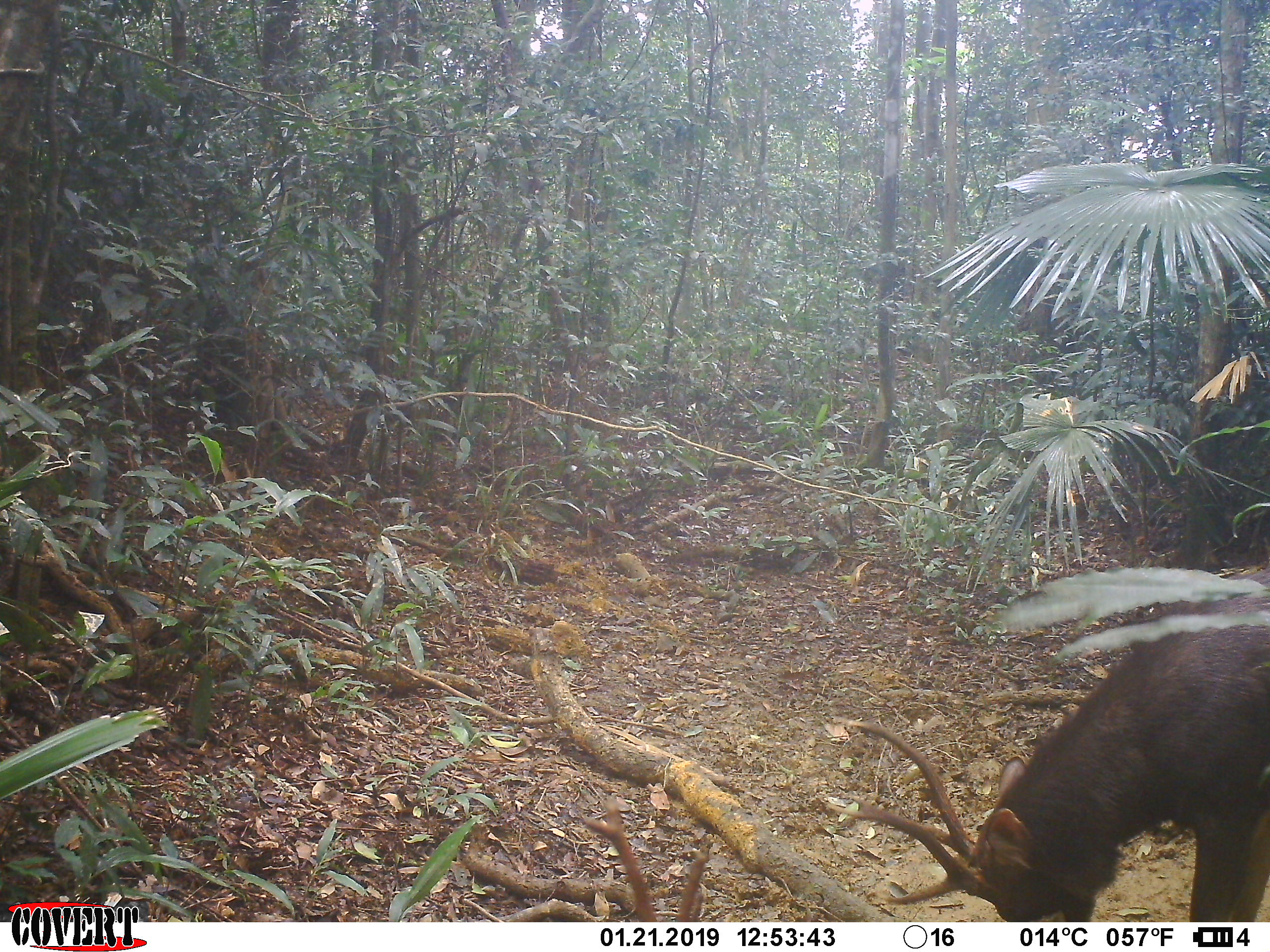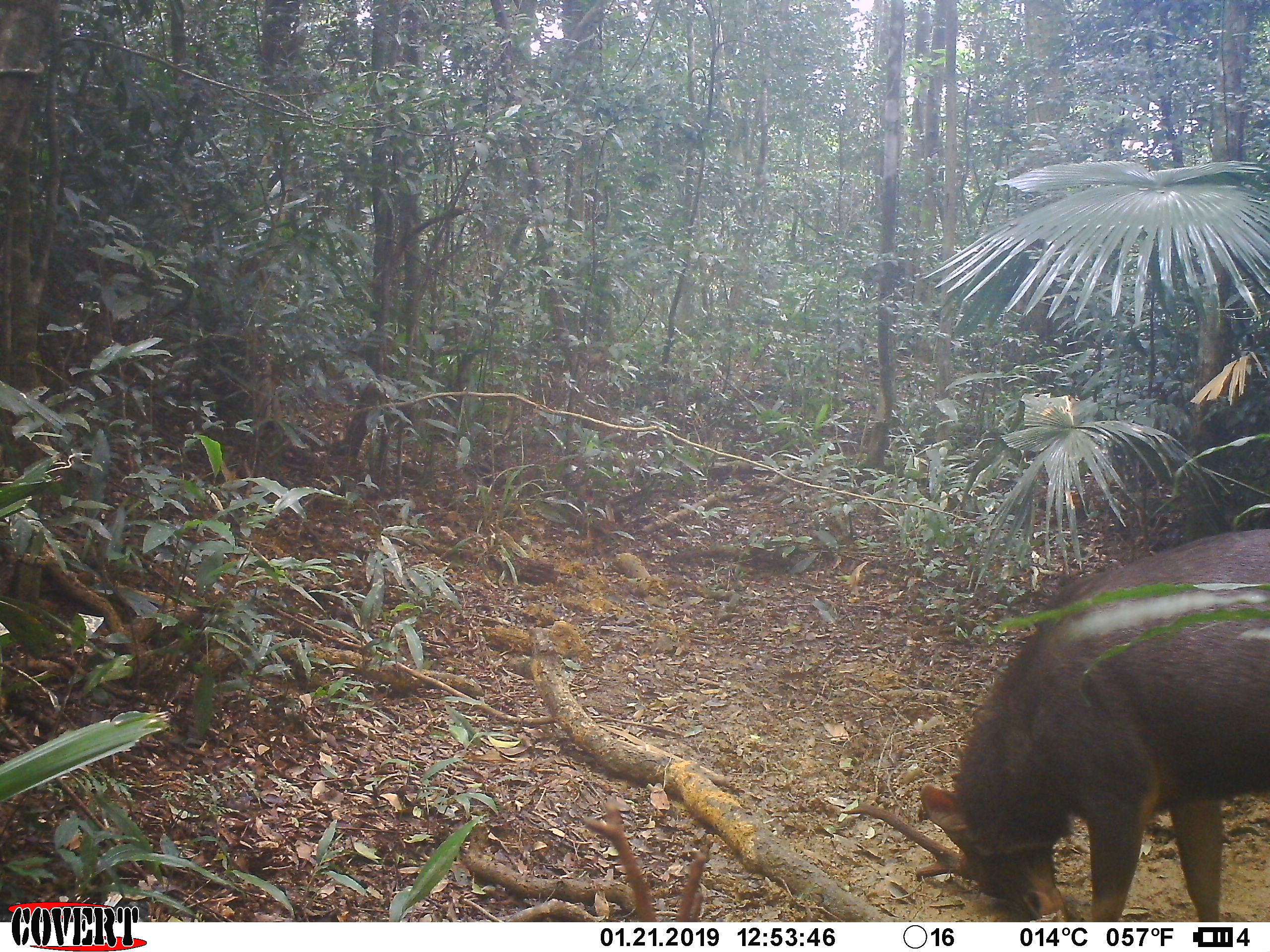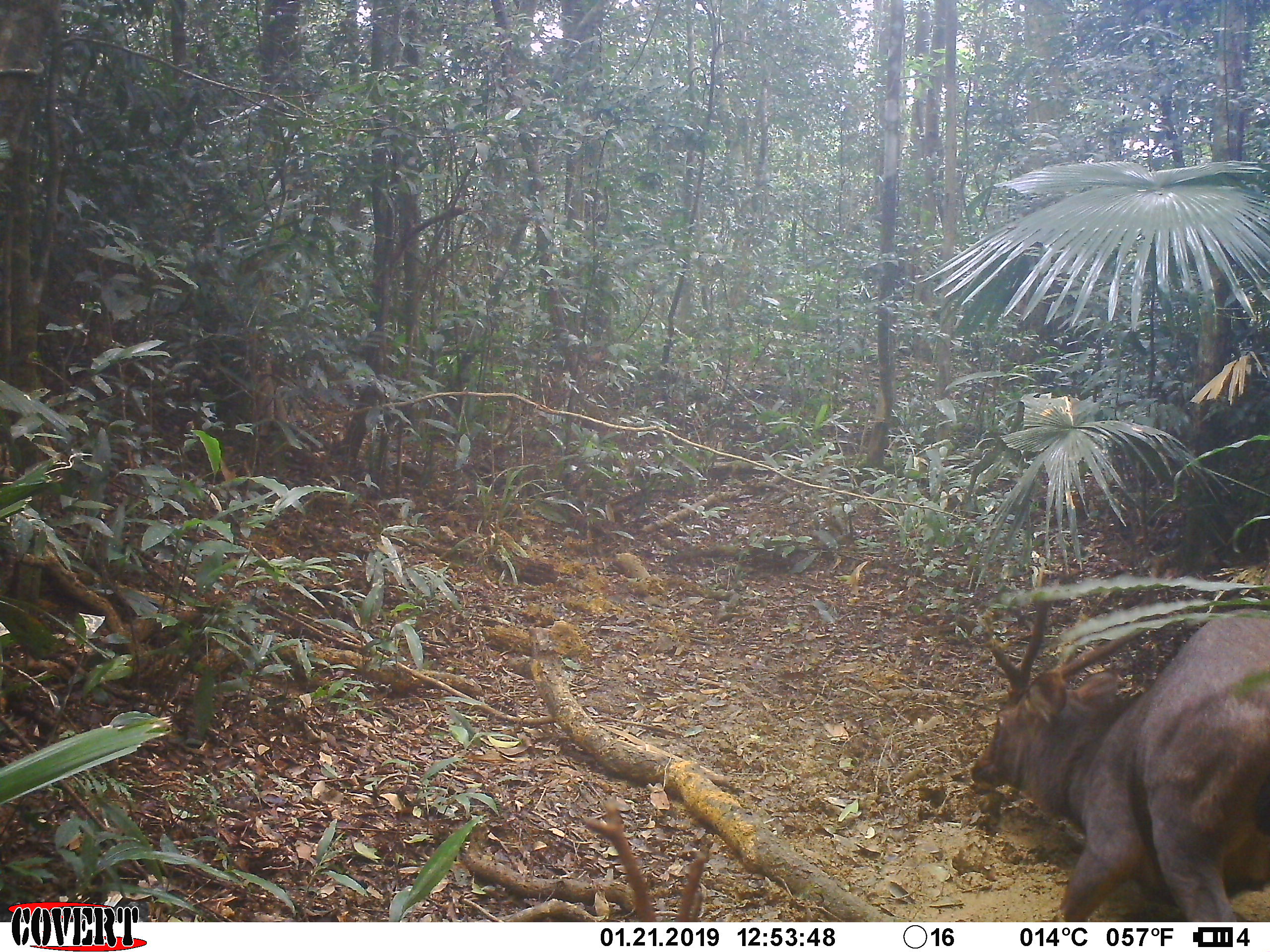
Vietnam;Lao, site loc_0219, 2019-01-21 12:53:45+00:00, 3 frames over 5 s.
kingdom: Animalia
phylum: Chordata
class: Mammalia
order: Artiodactyla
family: Cervidae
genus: Rusa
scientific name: Rusa unicolor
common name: sambar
Sambar (Rusa unicolor). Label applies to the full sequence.